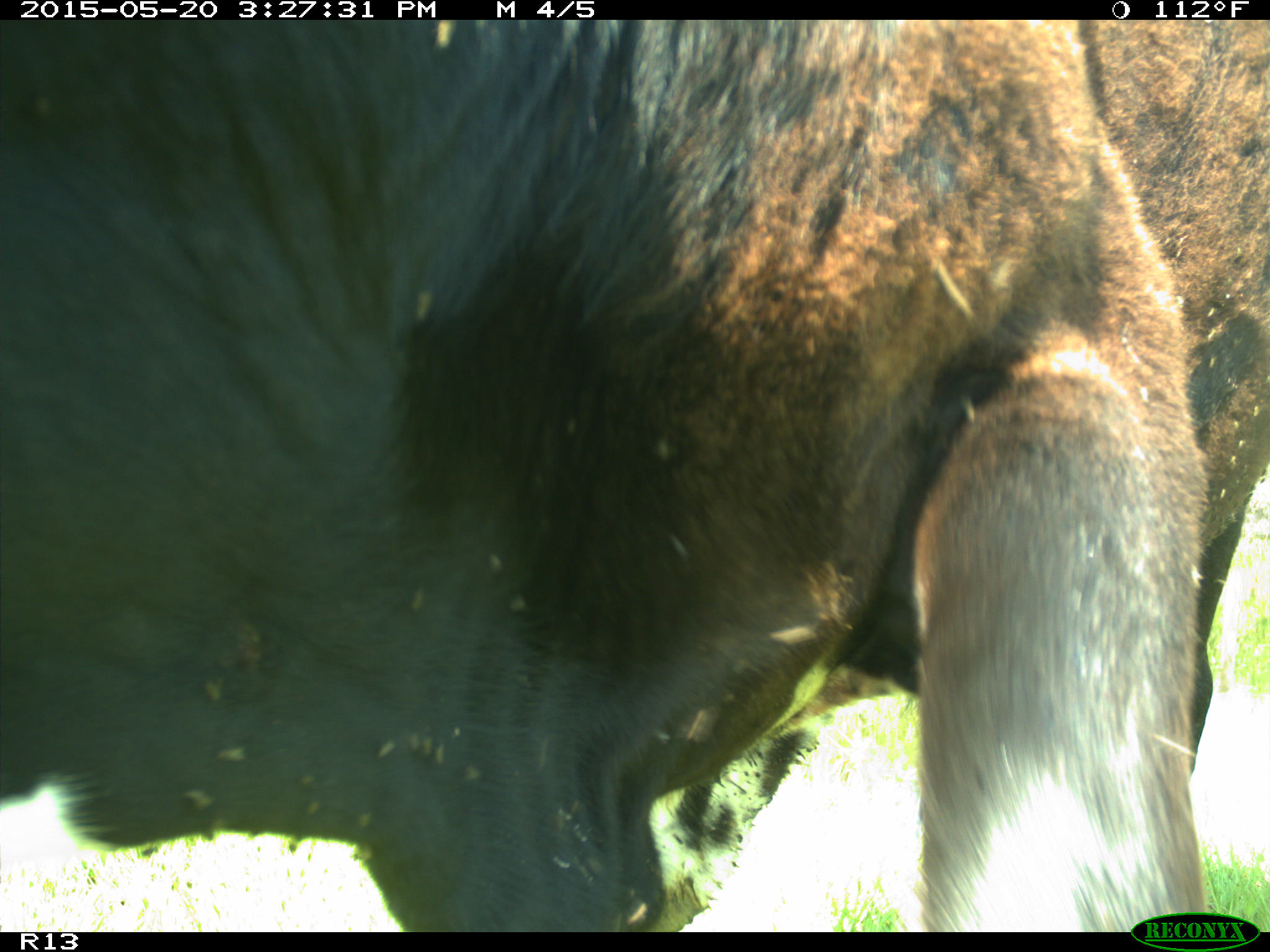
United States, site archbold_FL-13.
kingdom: Animalia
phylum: Chordata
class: Mammalia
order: Artiodactyla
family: Bovidae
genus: Bos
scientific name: Bos taurus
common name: domestic cow